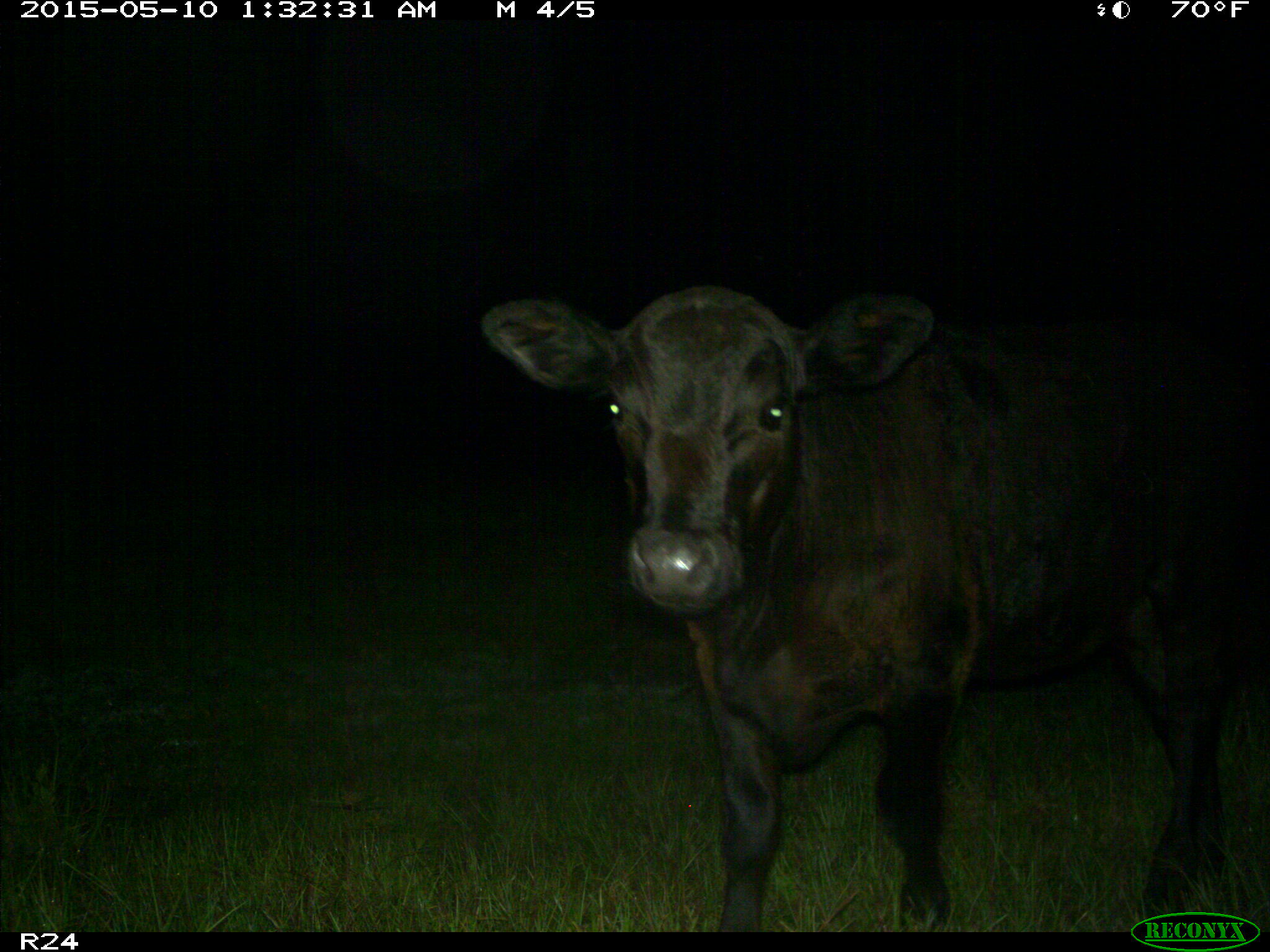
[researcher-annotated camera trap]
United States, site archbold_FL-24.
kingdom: Animalia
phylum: Chordata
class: Mammalia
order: Artiodactyla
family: Bovidae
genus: Bos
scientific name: Bos taurus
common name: domestic cow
Bos taurus (domestic cow).